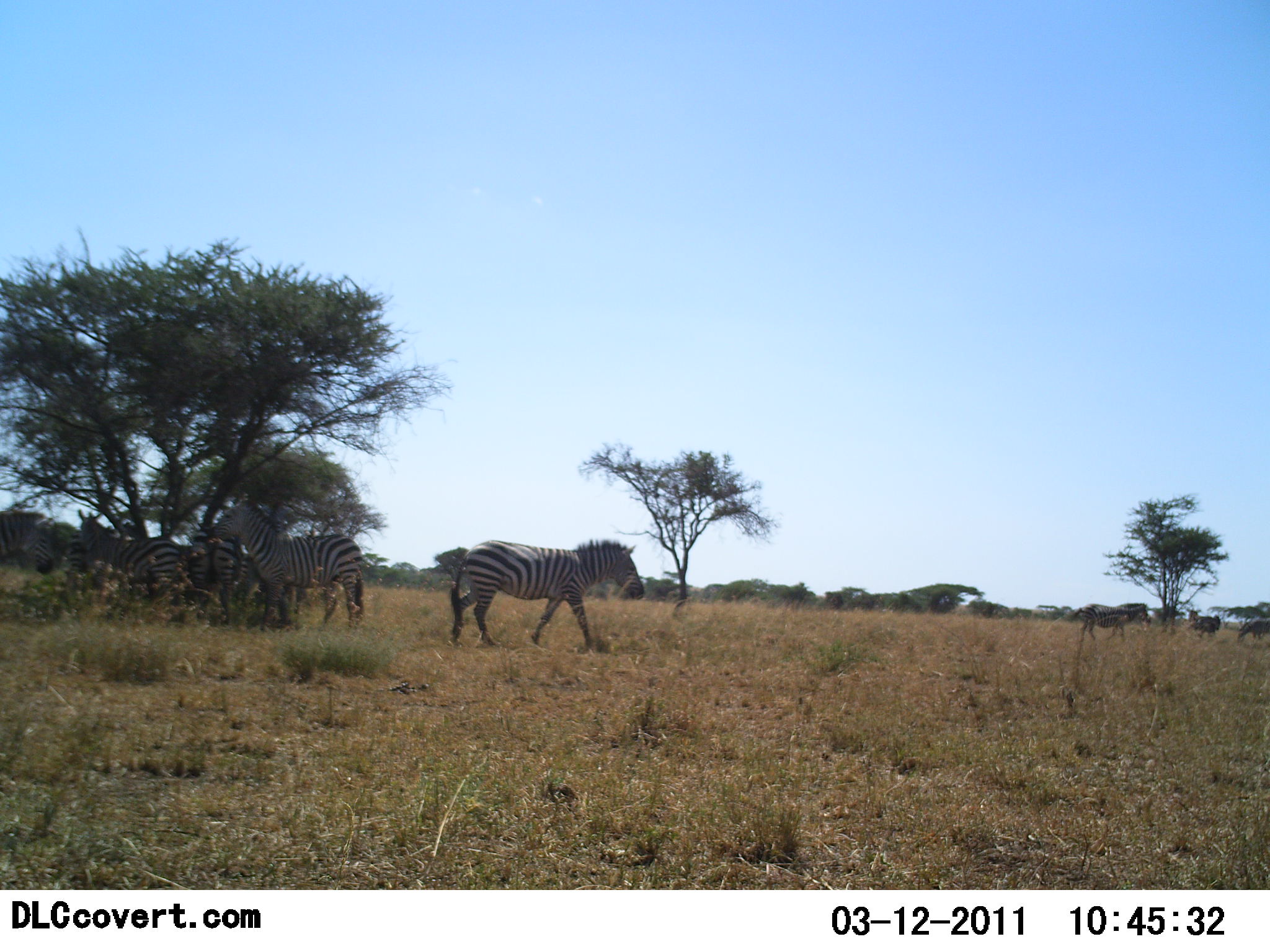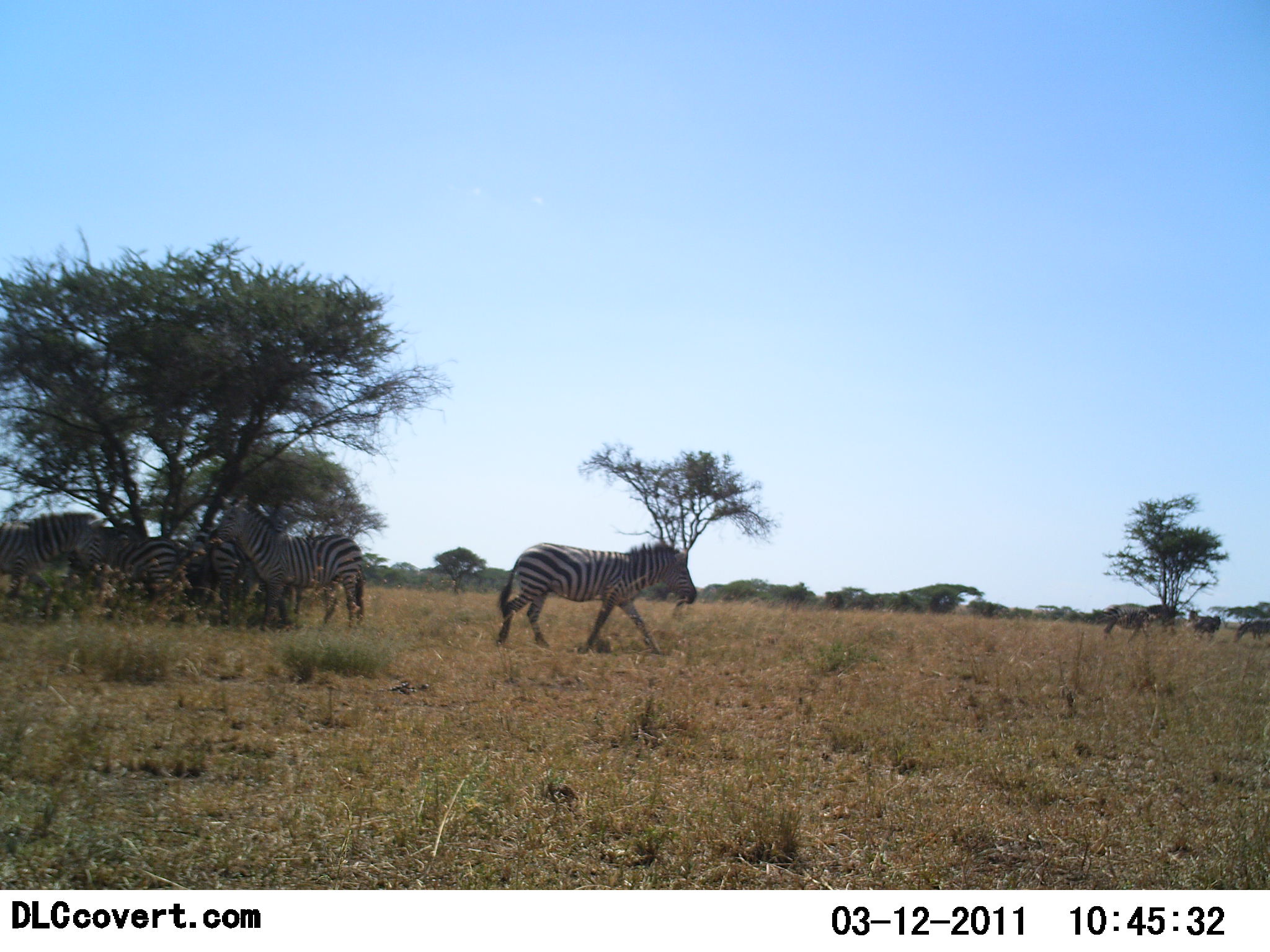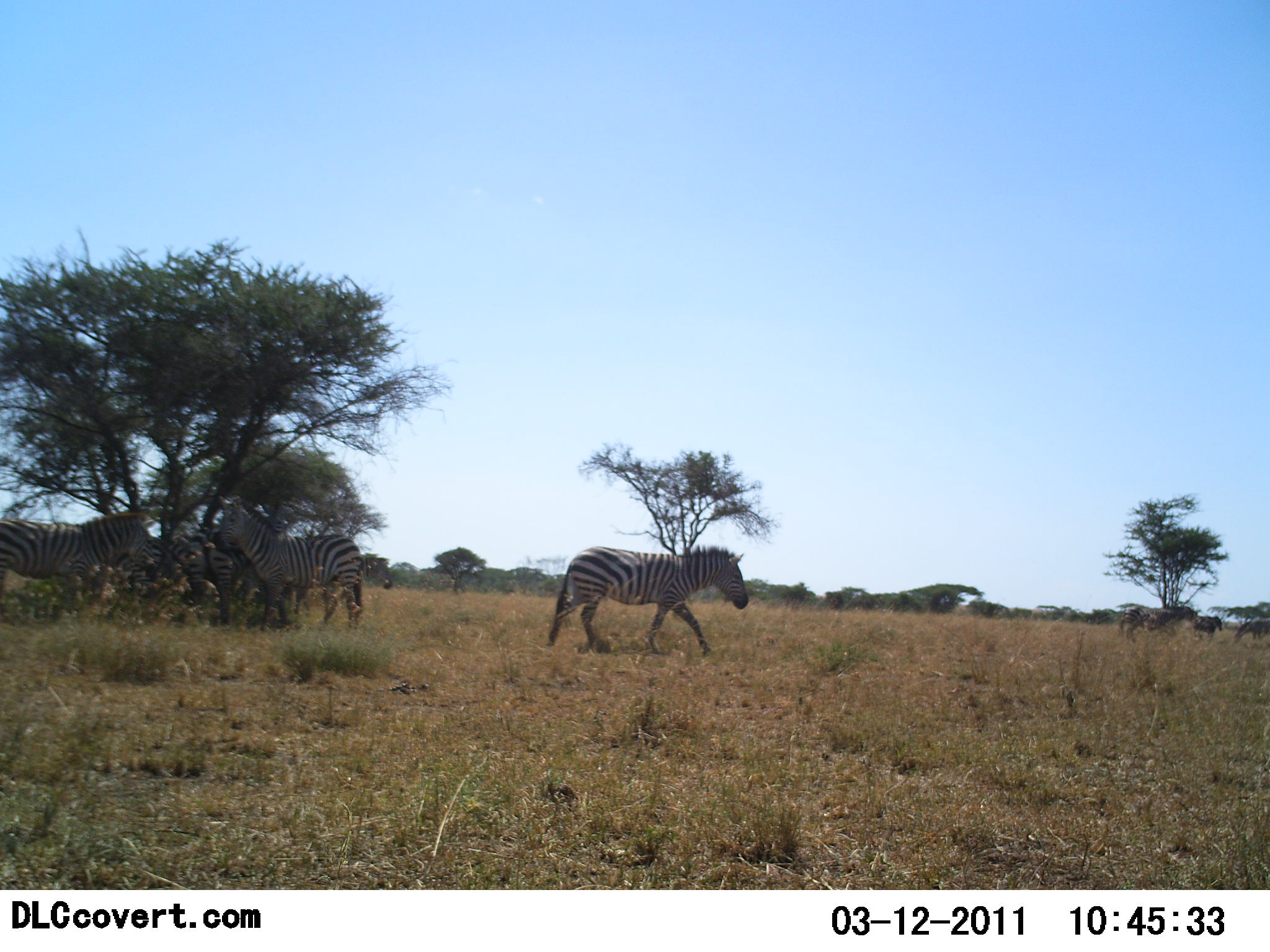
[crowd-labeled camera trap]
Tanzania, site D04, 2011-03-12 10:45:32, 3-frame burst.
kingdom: Animalia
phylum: Chordata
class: Mammalia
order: Perissodactyla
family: Equidae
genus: Equus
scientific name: Equus quagga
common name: plains zebra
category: zebra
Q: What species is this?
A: Zebra (plains zebra) (Equus quagga).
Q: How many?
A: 8.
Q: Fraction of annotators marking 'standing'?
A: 58%.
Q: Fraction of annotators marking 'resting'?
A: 8%.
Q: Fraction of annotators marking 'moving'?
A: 92%.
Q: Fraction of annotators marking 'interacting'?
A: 8%.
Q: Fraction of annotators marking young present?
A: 0%.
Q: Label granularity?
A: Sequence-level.